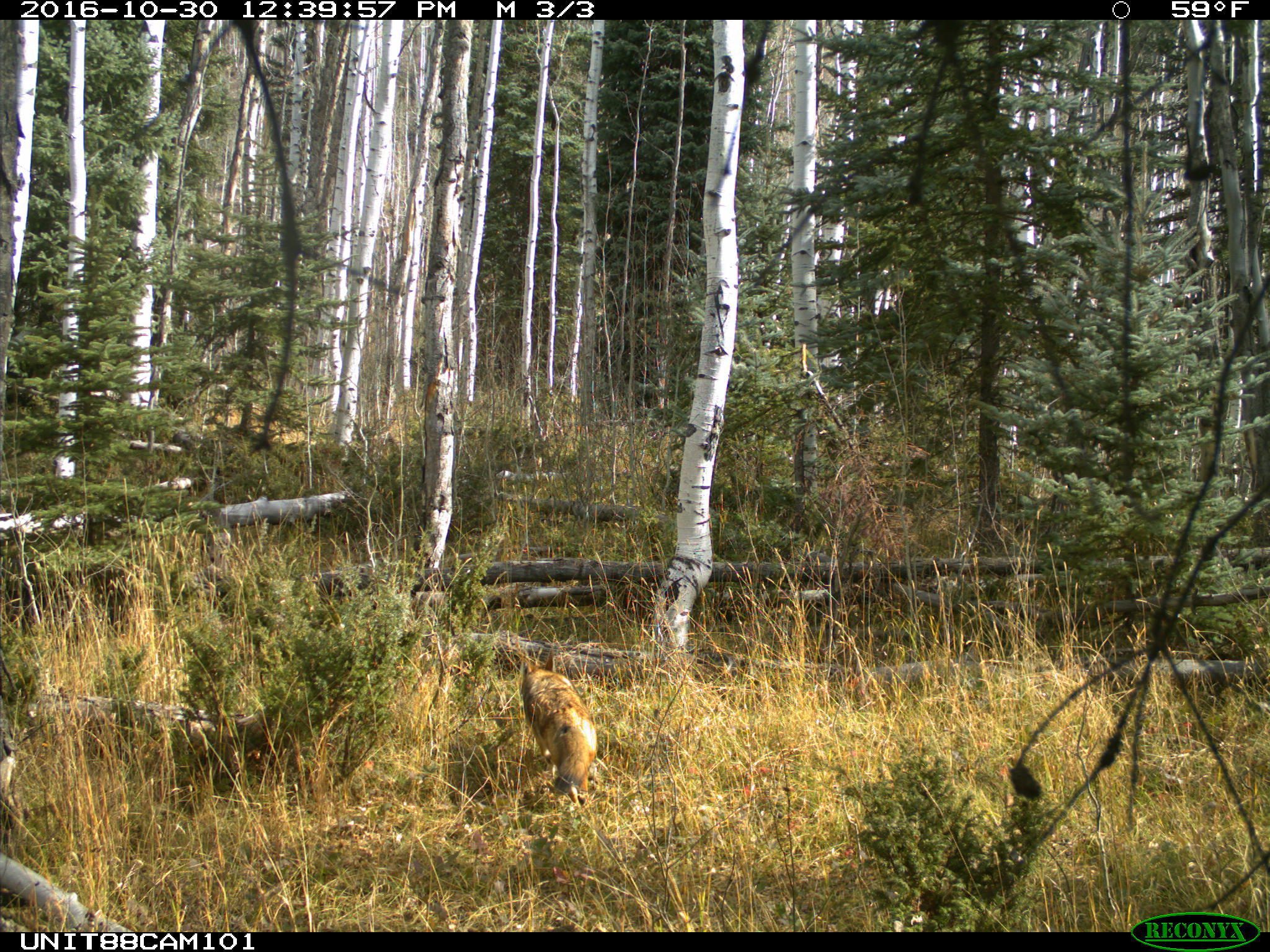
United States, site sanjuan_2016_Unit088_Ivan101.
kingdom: Animalia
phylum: Chordata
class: Mammalia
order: Carnivora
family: Canidae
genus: Canis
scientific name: Canis latrans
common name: coyote